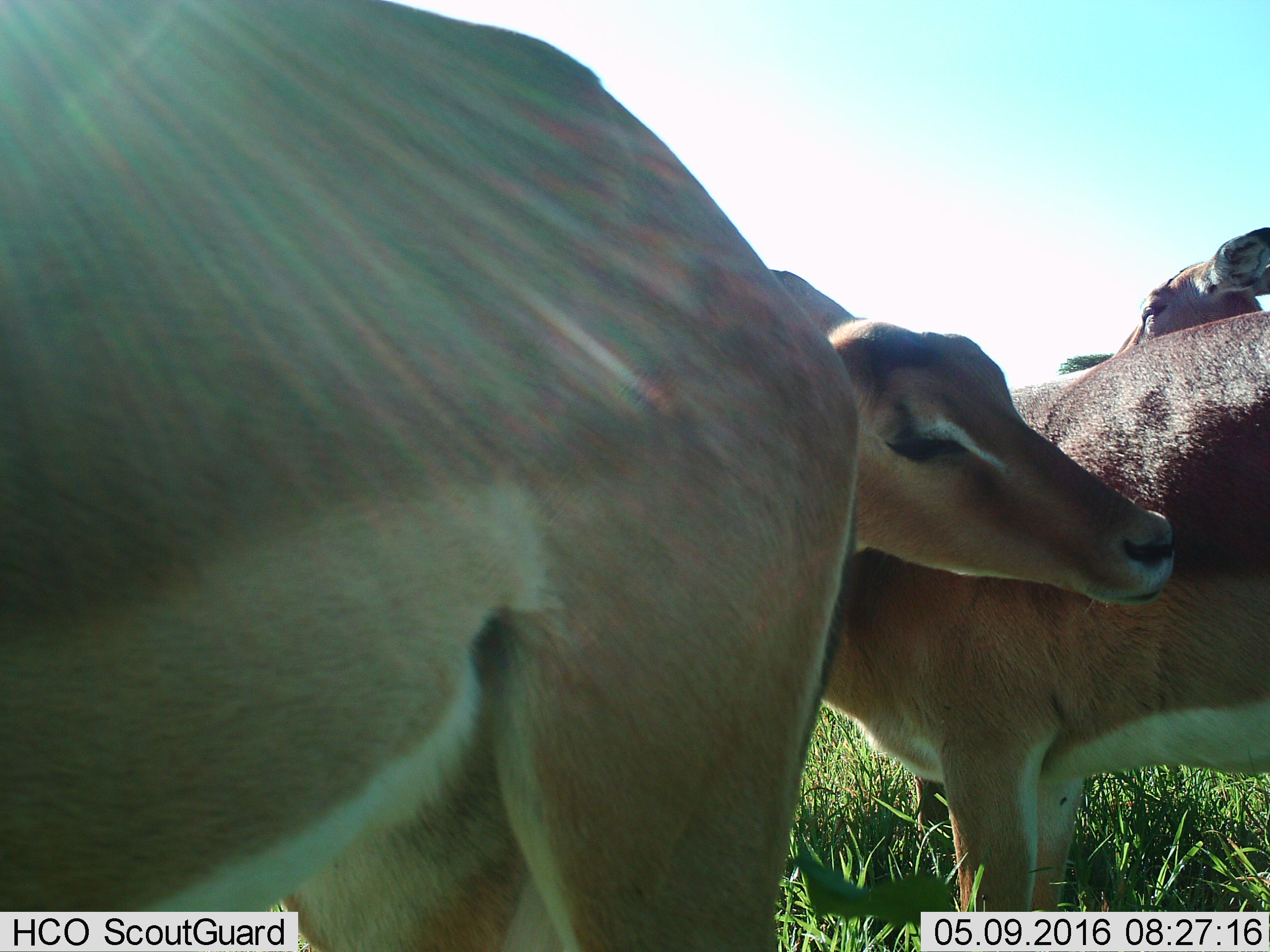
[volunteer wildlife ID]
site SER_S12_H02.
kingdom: Animalia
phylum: Chordata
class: Mammalia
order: Artiodactyla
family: Bovidae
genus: Aepyceros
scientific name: Aepyceros melampus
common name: impala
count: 3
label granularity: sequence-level